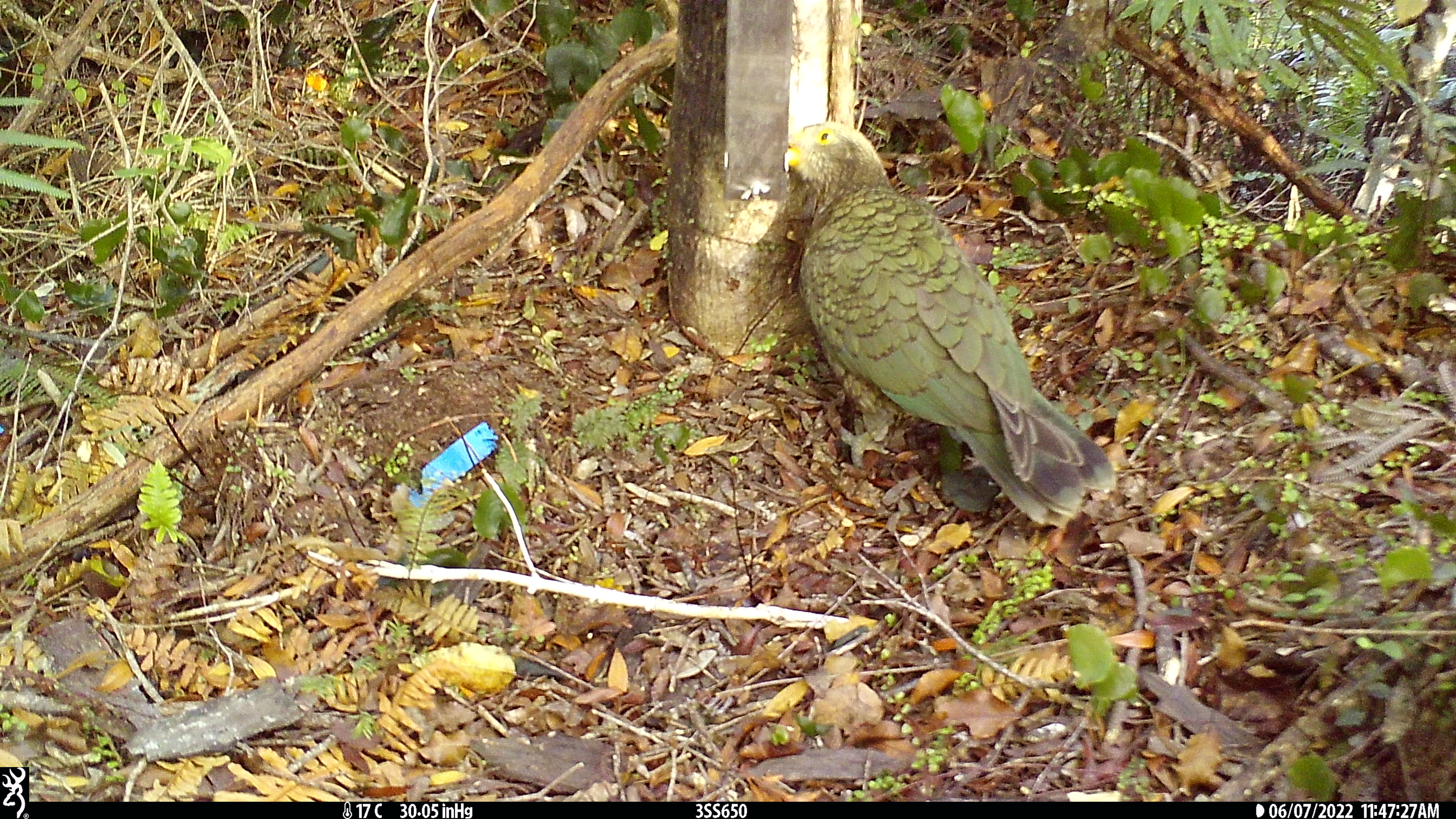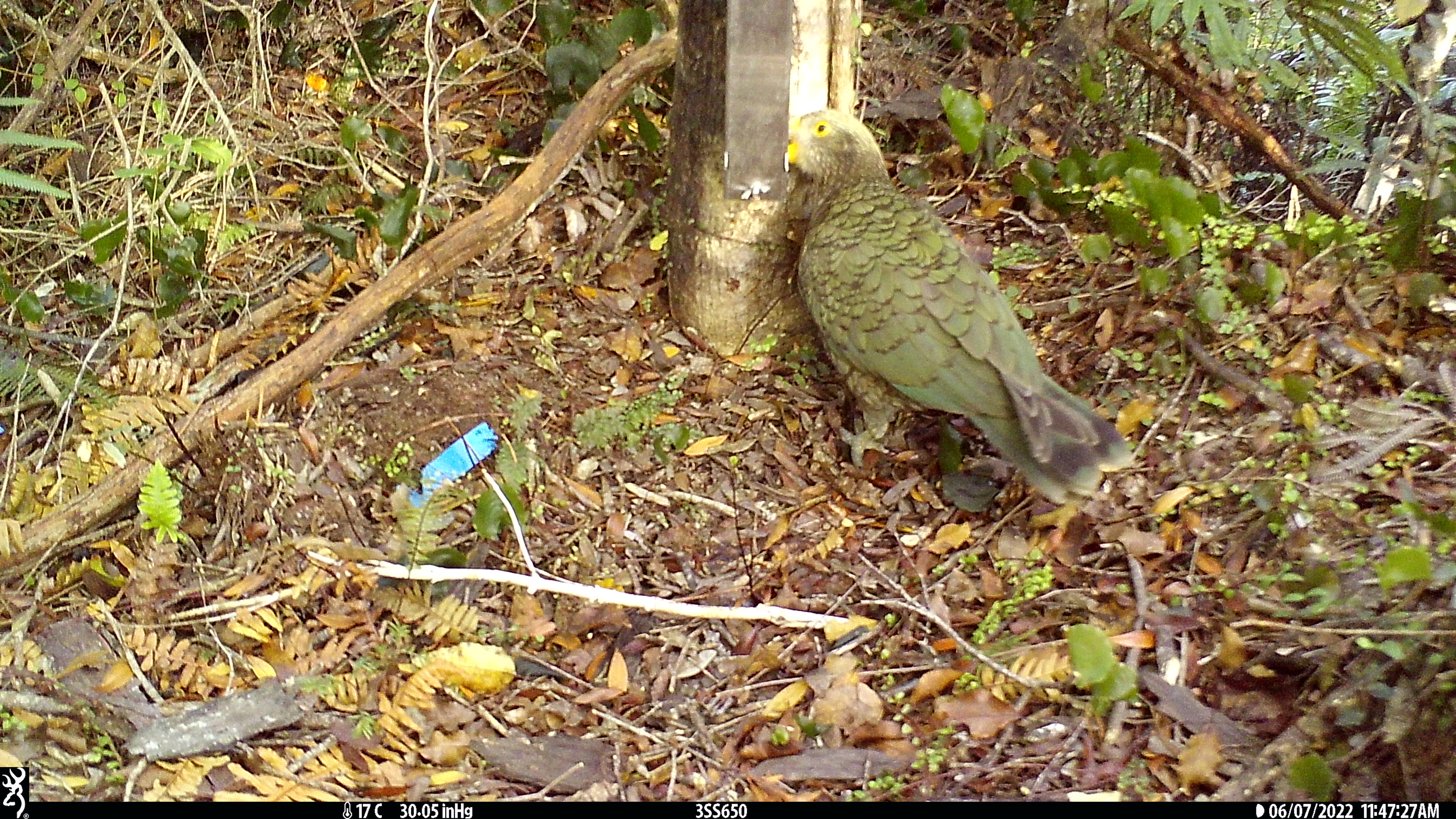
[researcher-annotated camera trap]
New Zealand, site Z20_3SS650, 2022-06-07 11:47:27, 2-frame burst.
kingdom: Animalia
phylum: Chordata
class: Aves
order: Psittaciformes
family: Strigopidae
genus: Nestor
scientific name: Nestor notabilis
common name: kea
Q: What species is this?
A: Kea (Nestor notabilis).